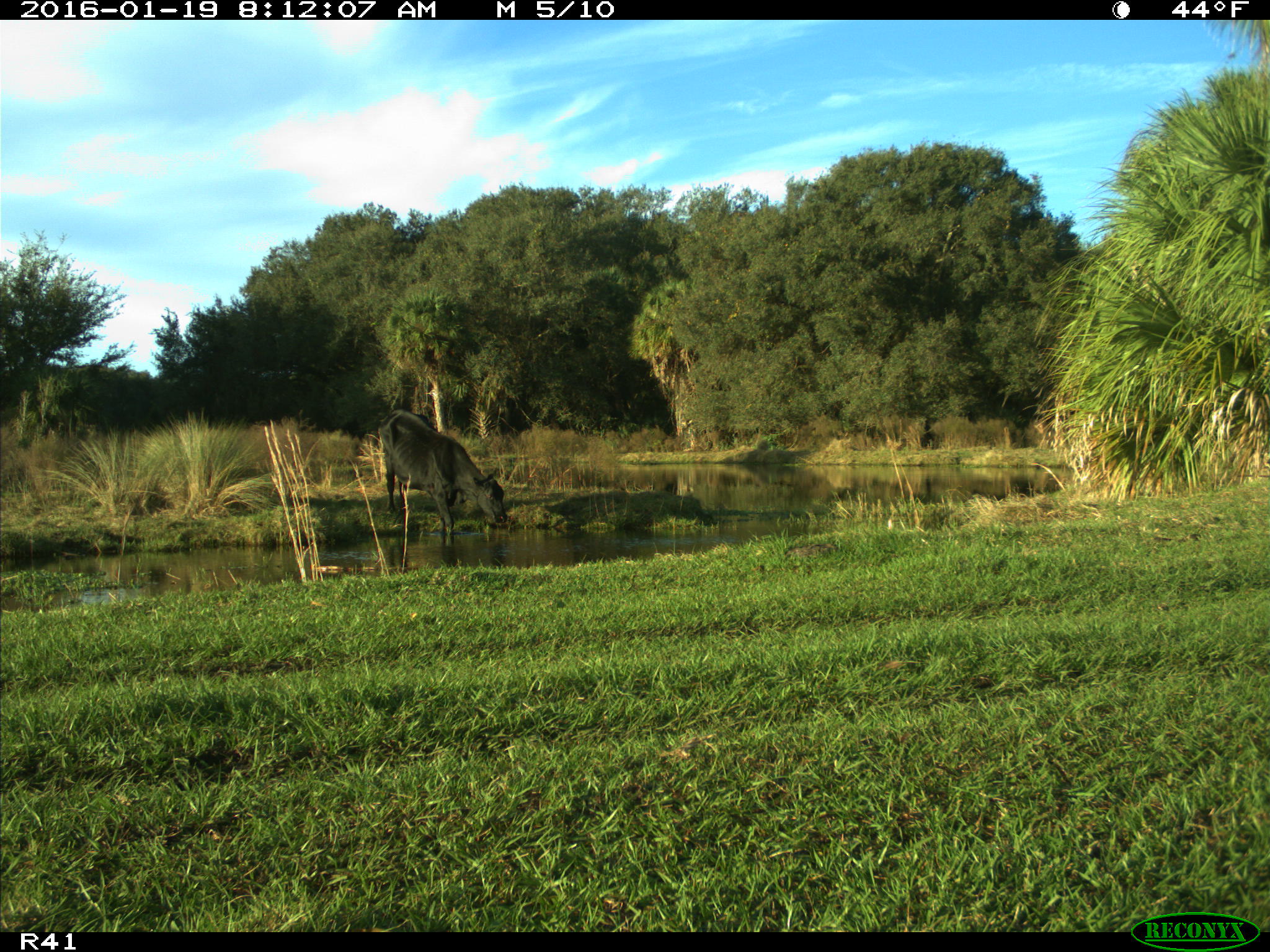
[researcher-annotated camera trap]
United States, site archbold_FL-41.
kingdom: Animalia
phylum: Chordata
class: Mammalia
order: Artiodactyla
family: Bovidae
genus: Bos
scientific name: Bos taurus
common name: domestic cow